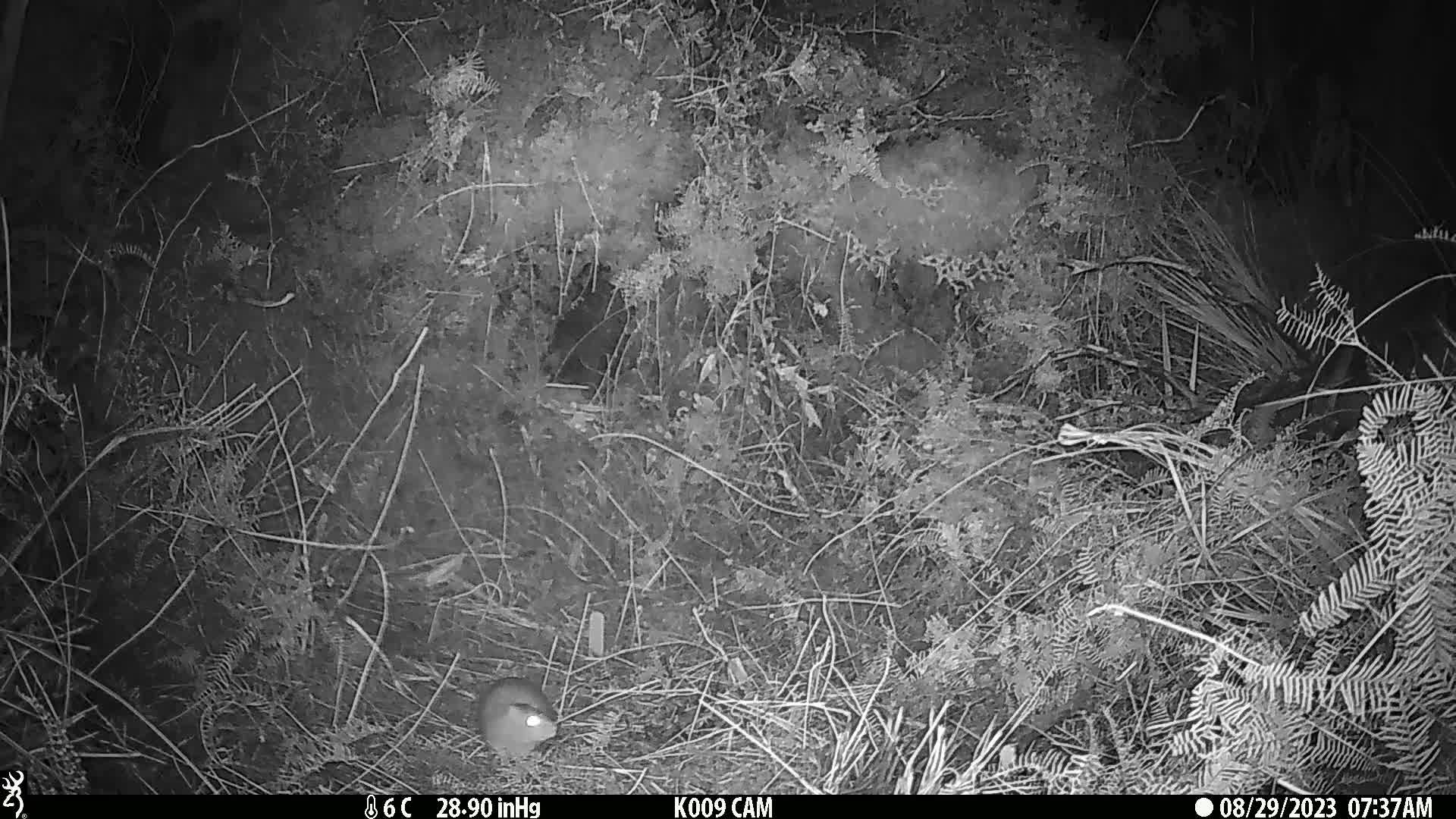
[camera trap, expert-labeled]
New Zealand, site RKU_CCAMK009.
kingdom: Animalia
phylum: Chordata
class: Mammalia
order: Rodentia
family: Muridae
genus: Rattus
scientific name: Rattus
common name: rat